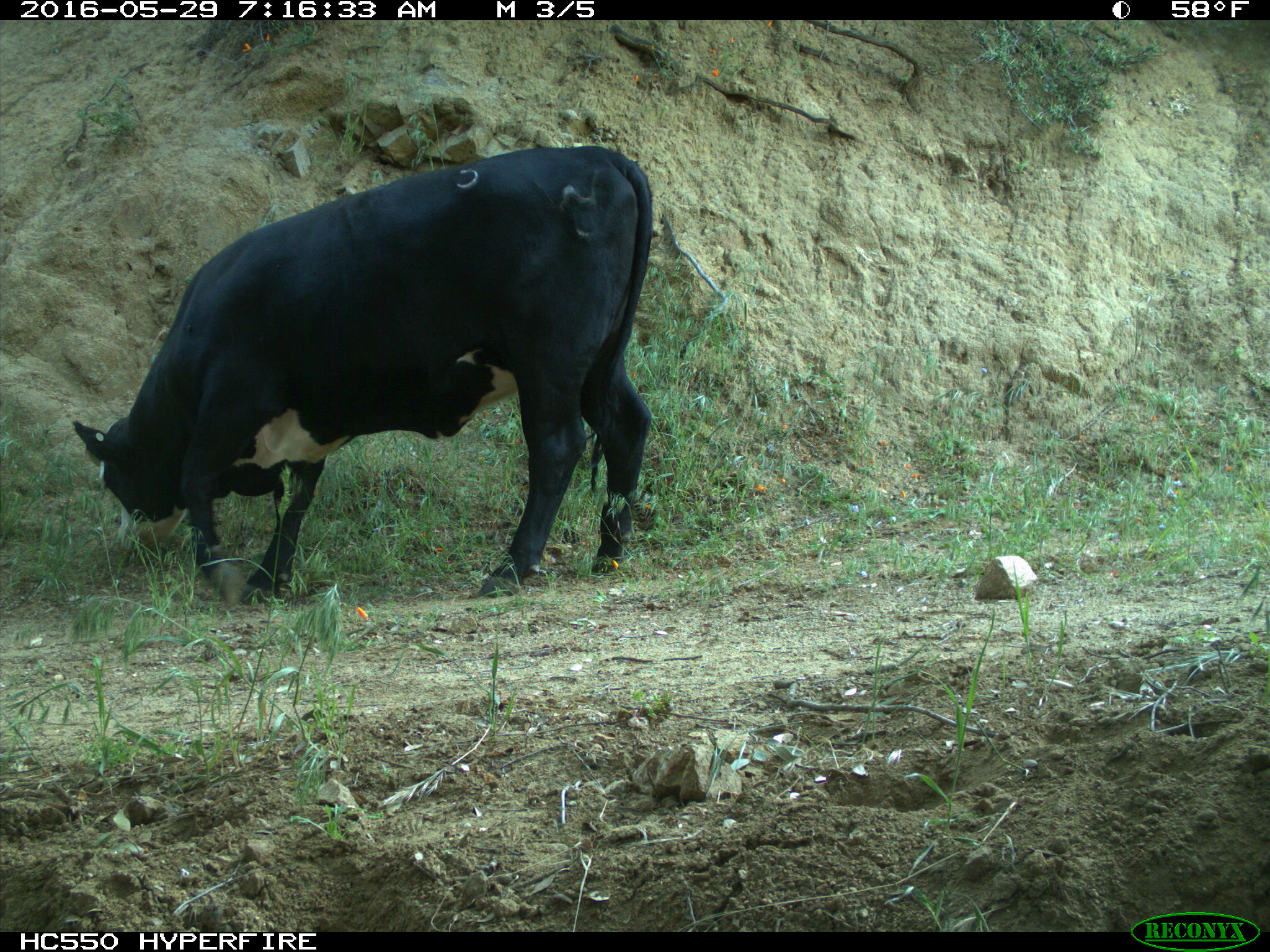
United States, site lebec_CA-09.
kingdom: Animalia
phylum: Chordata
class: Mammalia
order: Artiodactyla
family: Bovidae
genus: Bos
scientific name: Bos taurus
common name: domestic cow